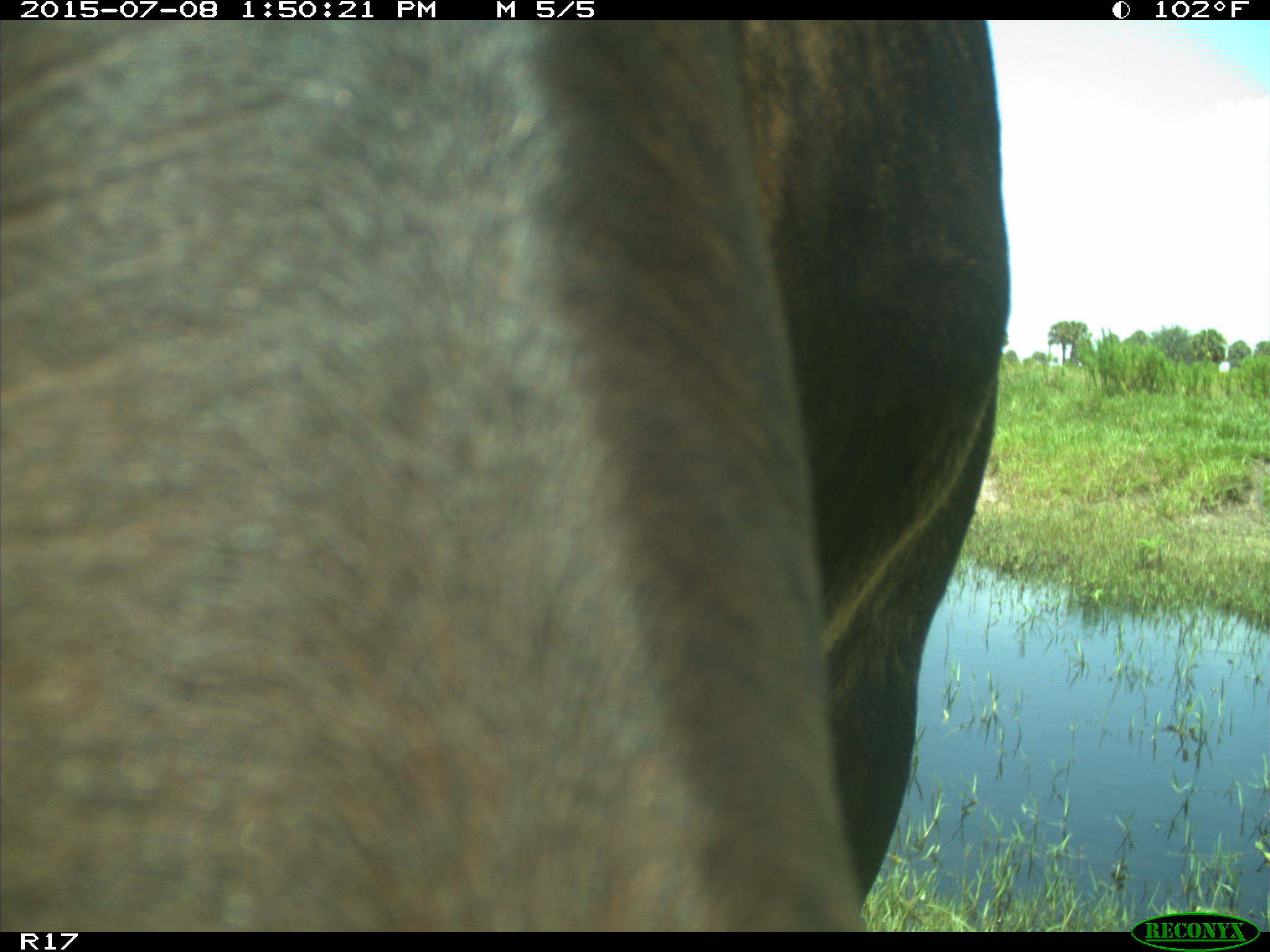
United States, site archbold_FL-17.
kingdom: Animalia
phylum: Chordata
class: Mammalia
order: Artiodactyla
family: Bovidae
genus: Bos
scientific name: Bos taurus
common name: domestic cow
Bos taurus (domestic cow).